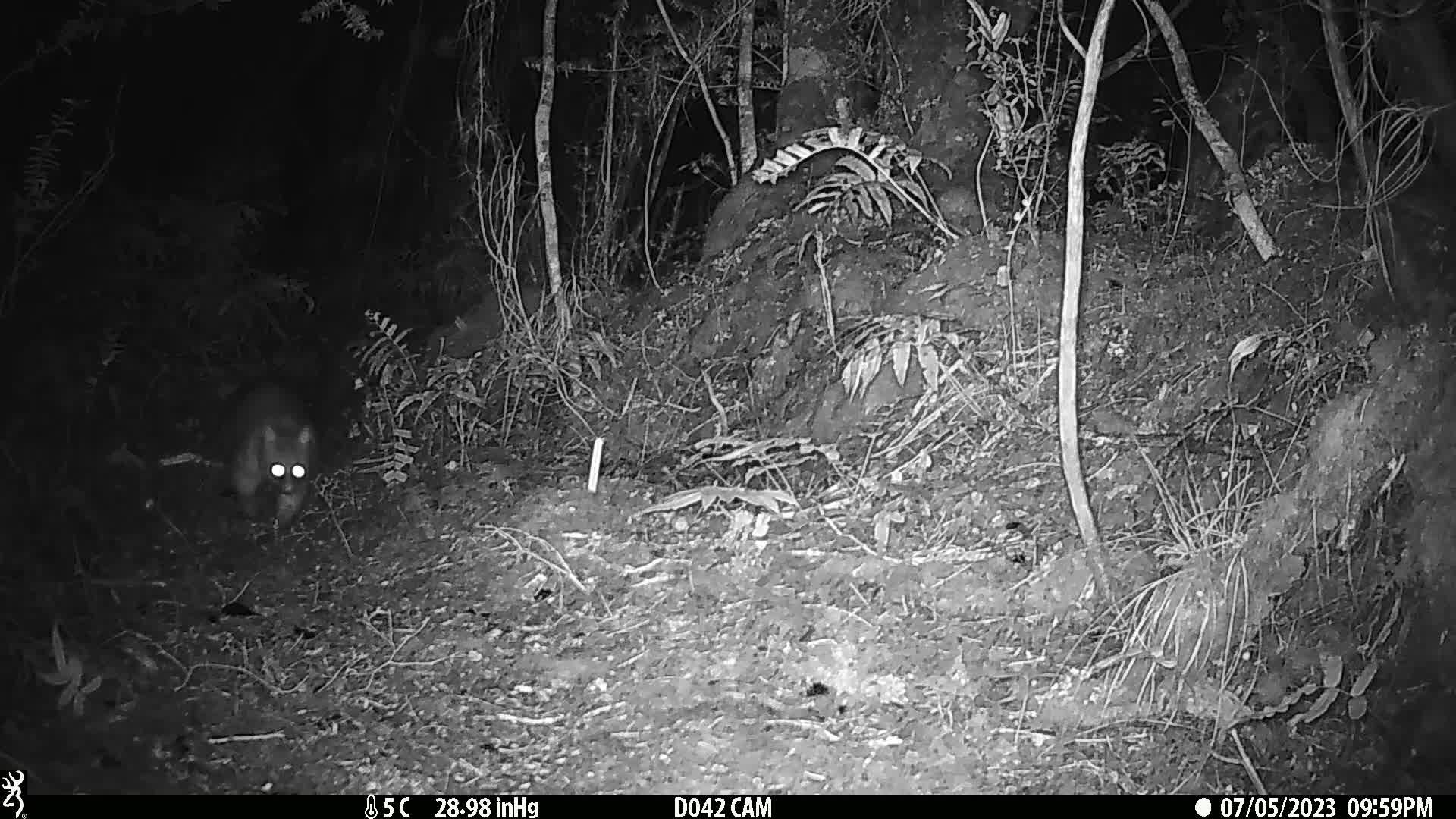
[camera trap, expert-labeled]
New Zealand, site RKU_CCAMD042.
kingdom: Animalia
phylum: Chordata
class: Mammalia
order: Diprotodontia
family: Phalangeridae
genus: Trichosurus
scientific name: Trichosurus vulpecula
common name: common brushtail possum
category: possum